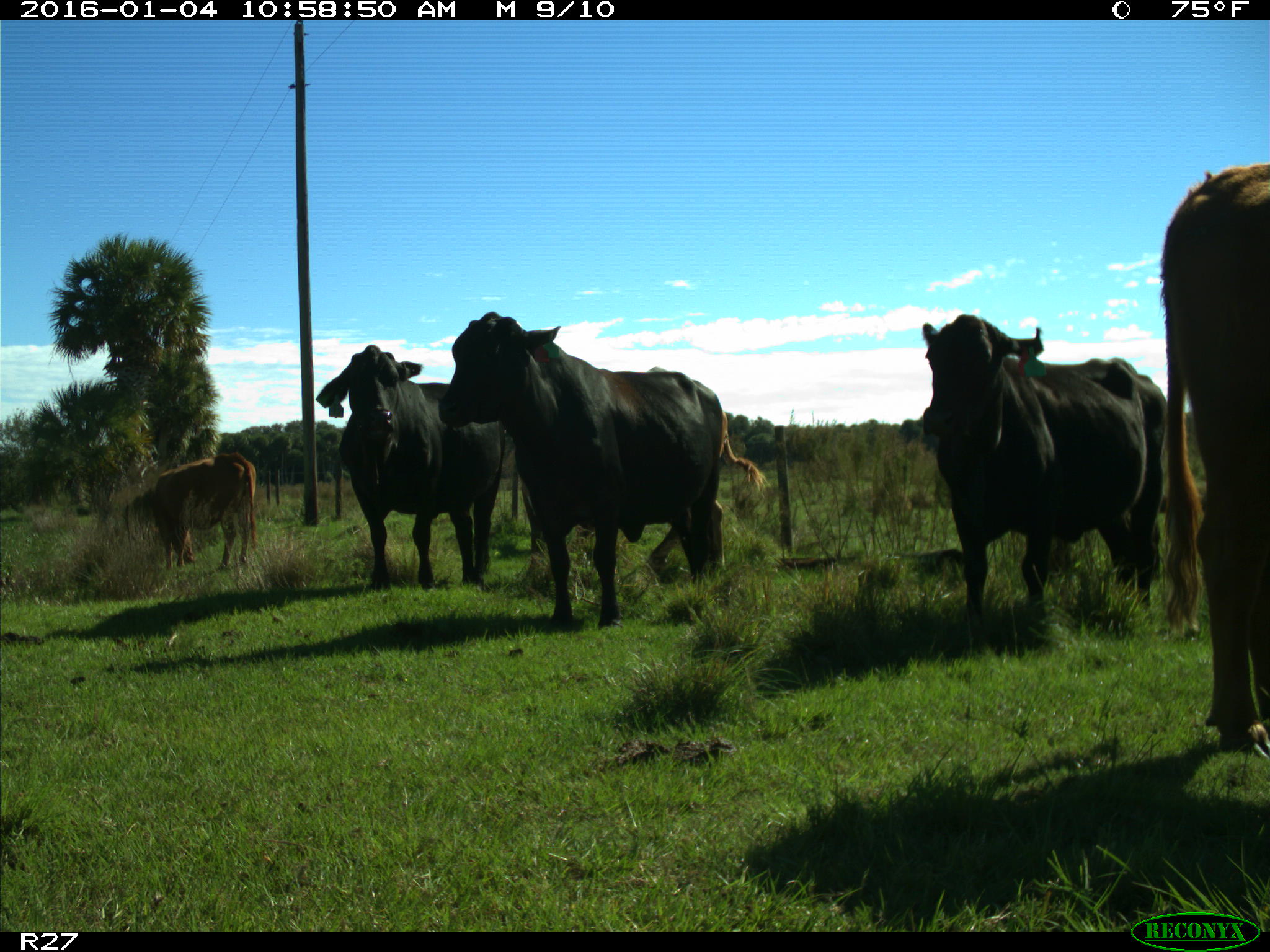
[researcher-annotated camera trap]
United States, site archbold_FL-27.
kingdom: Animalia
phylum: Chordata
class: Mammalia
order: Artiodactyla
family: Bovidae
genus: Bos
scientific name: Bos taurus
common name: domestic cow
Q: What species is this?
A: Bos taurus (domestic cow).